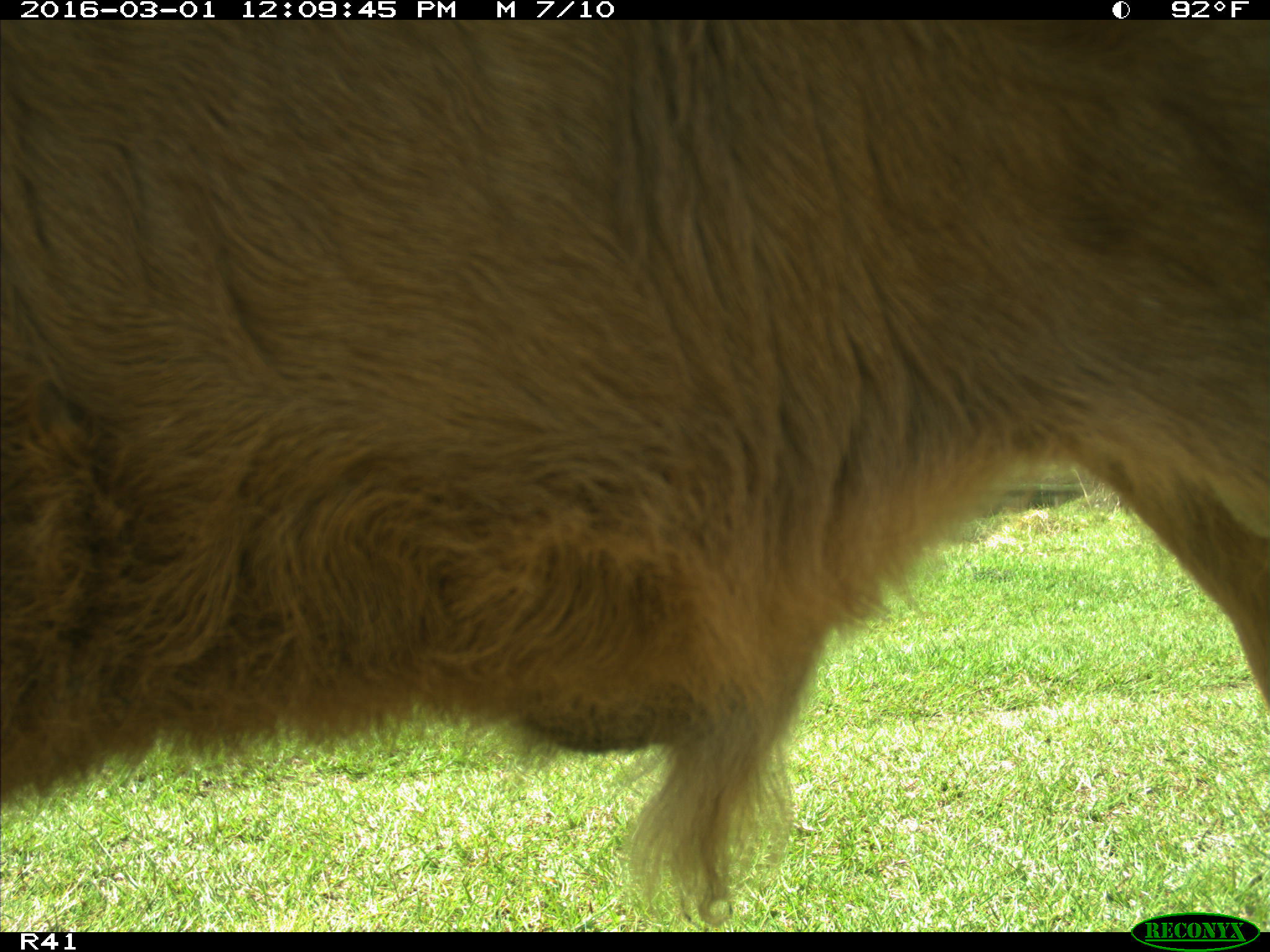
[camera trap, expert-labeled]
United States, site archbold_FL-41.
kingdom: Animalia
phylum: Chordata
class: Mammalia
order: Artiodactyla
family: Bovidae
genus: Bos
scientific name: Bos taurus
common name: domestic cow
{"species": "Bos taurus (domestic cow)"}